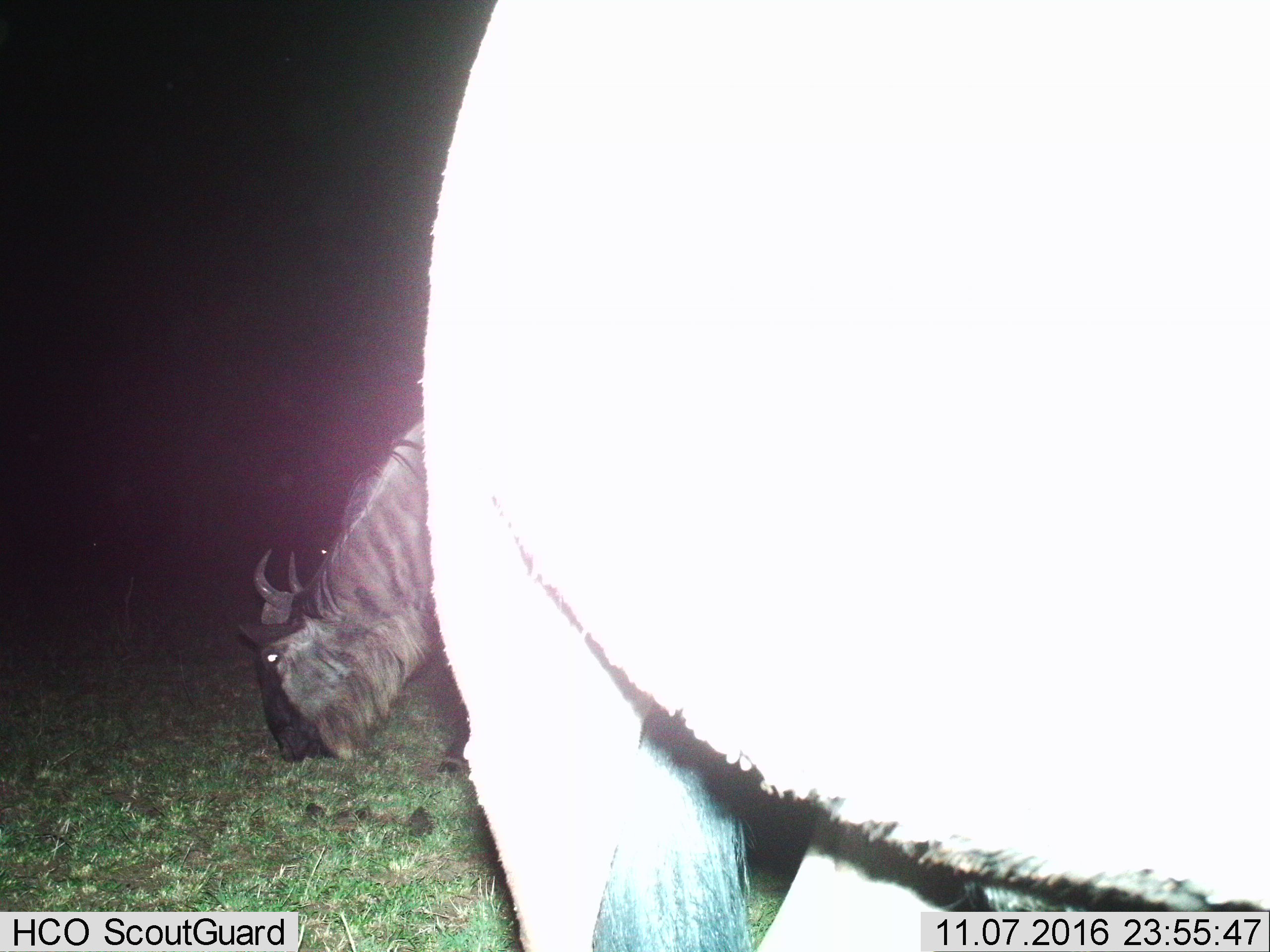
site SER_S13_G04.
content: unidentified animal